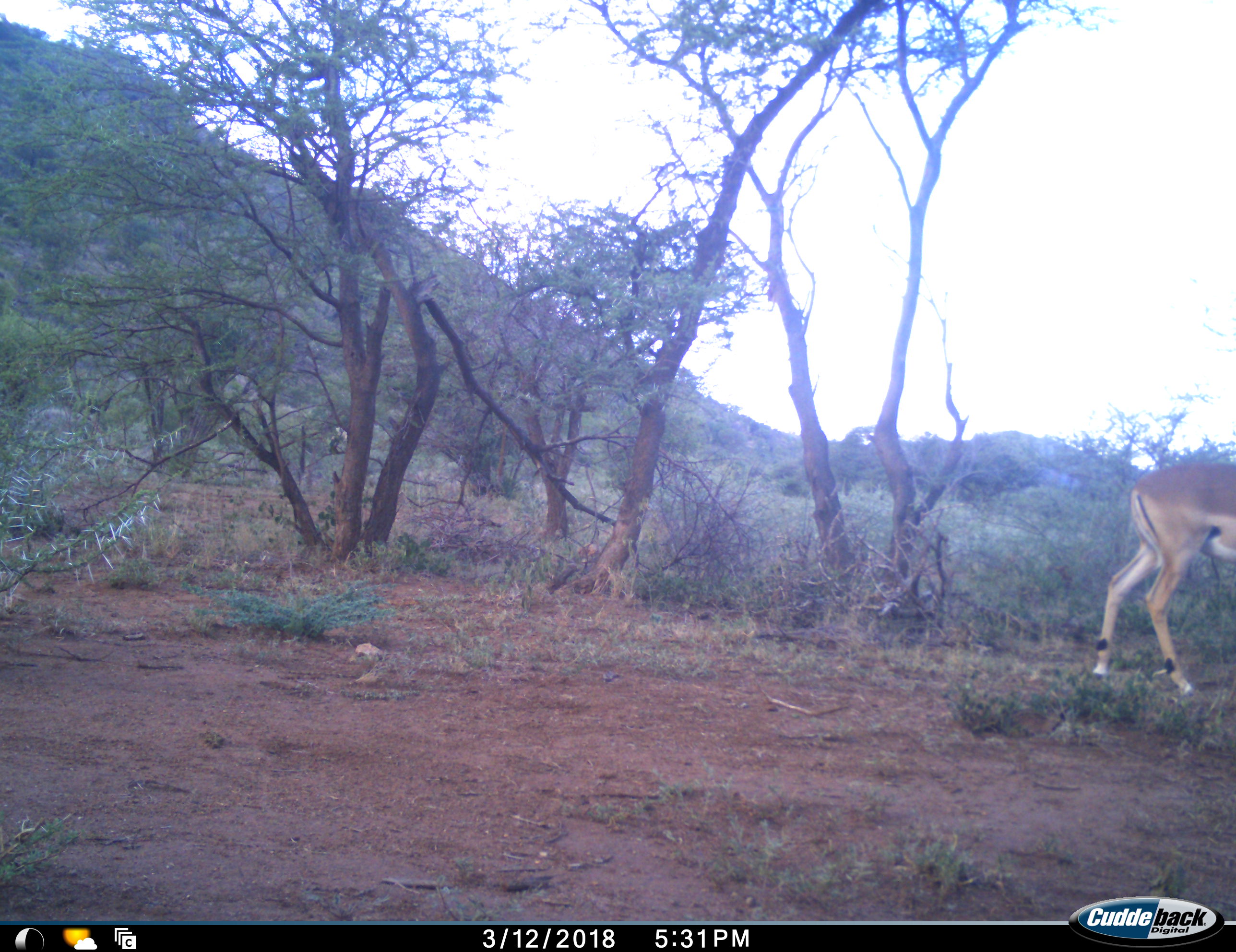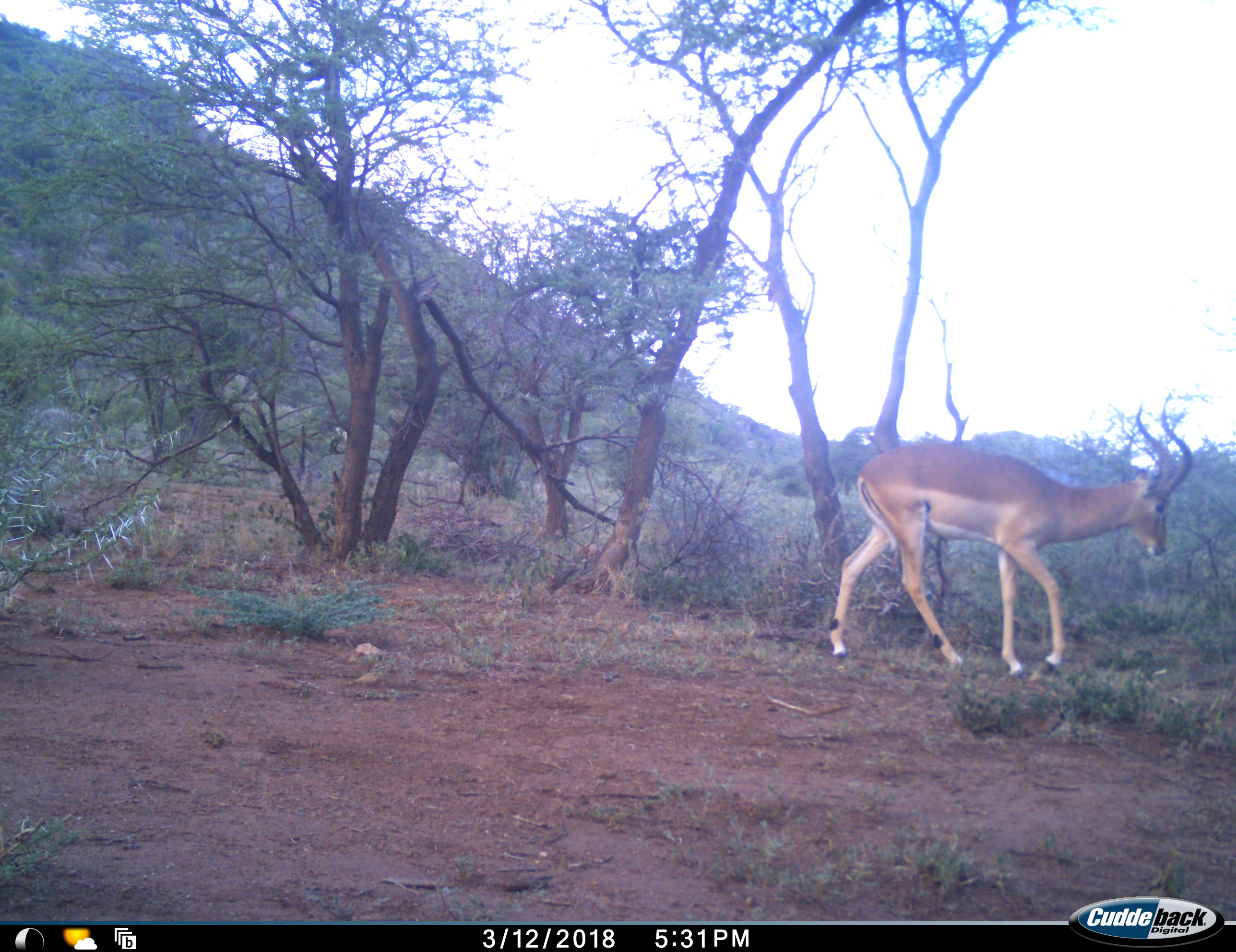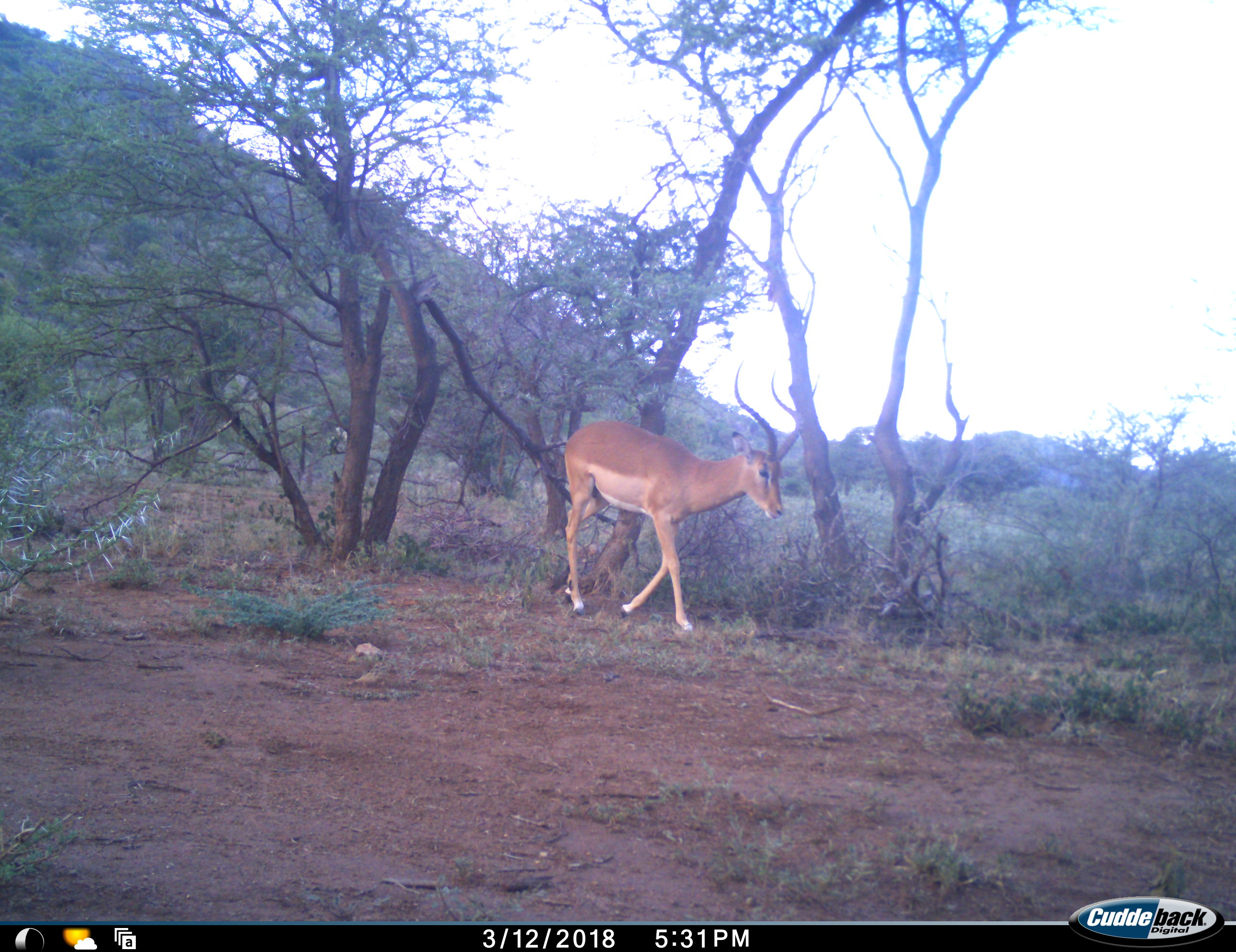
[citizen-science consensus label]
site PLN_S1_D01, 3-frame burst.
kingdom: Animalia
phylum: Chordata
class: Mammalia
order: Artiodactyla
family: Bovidae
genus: Aepyceros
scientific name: Aepyceros melampus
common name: impala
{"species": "impala (Aepyceros melampus)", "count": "1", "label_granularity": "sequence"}